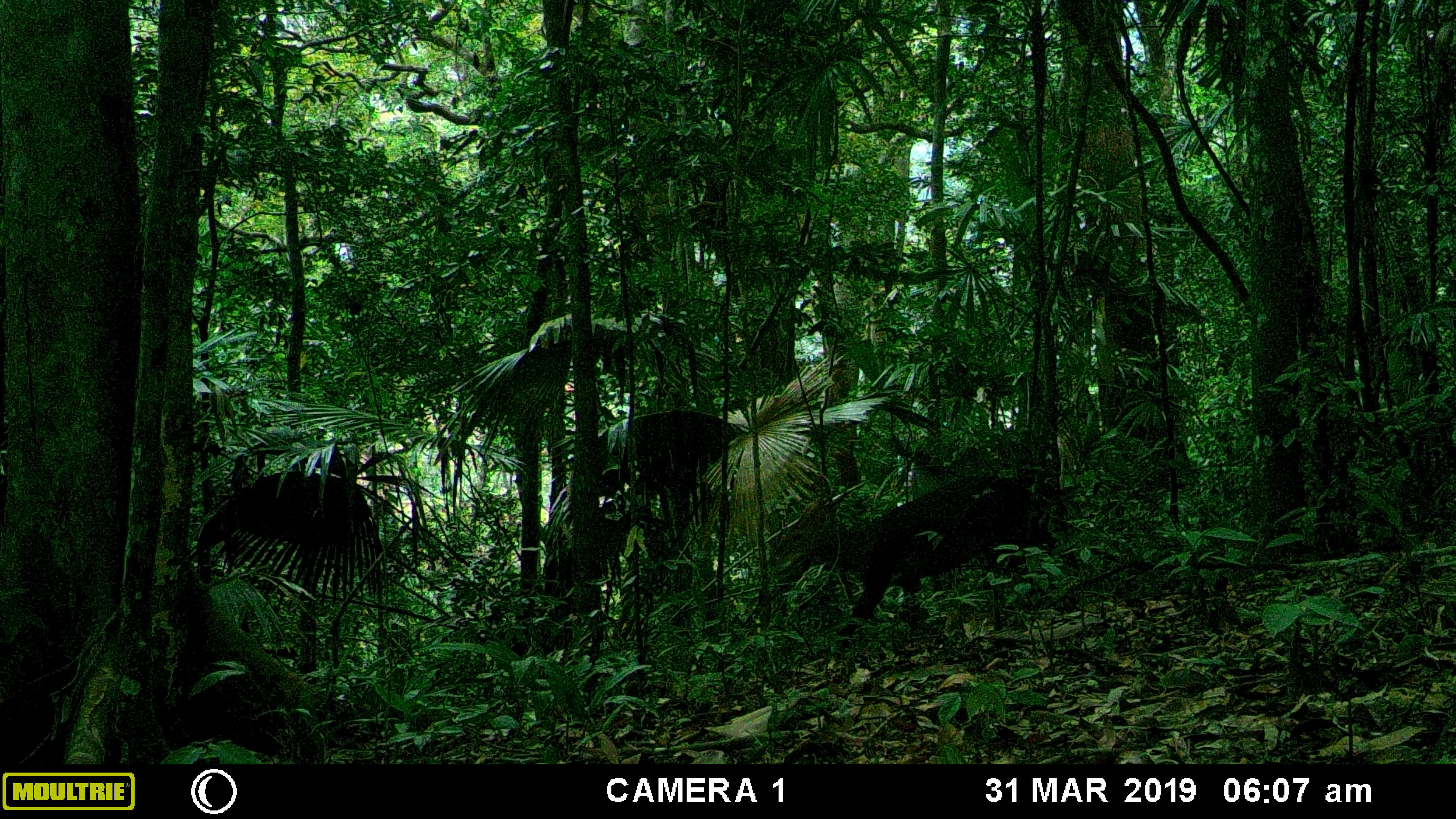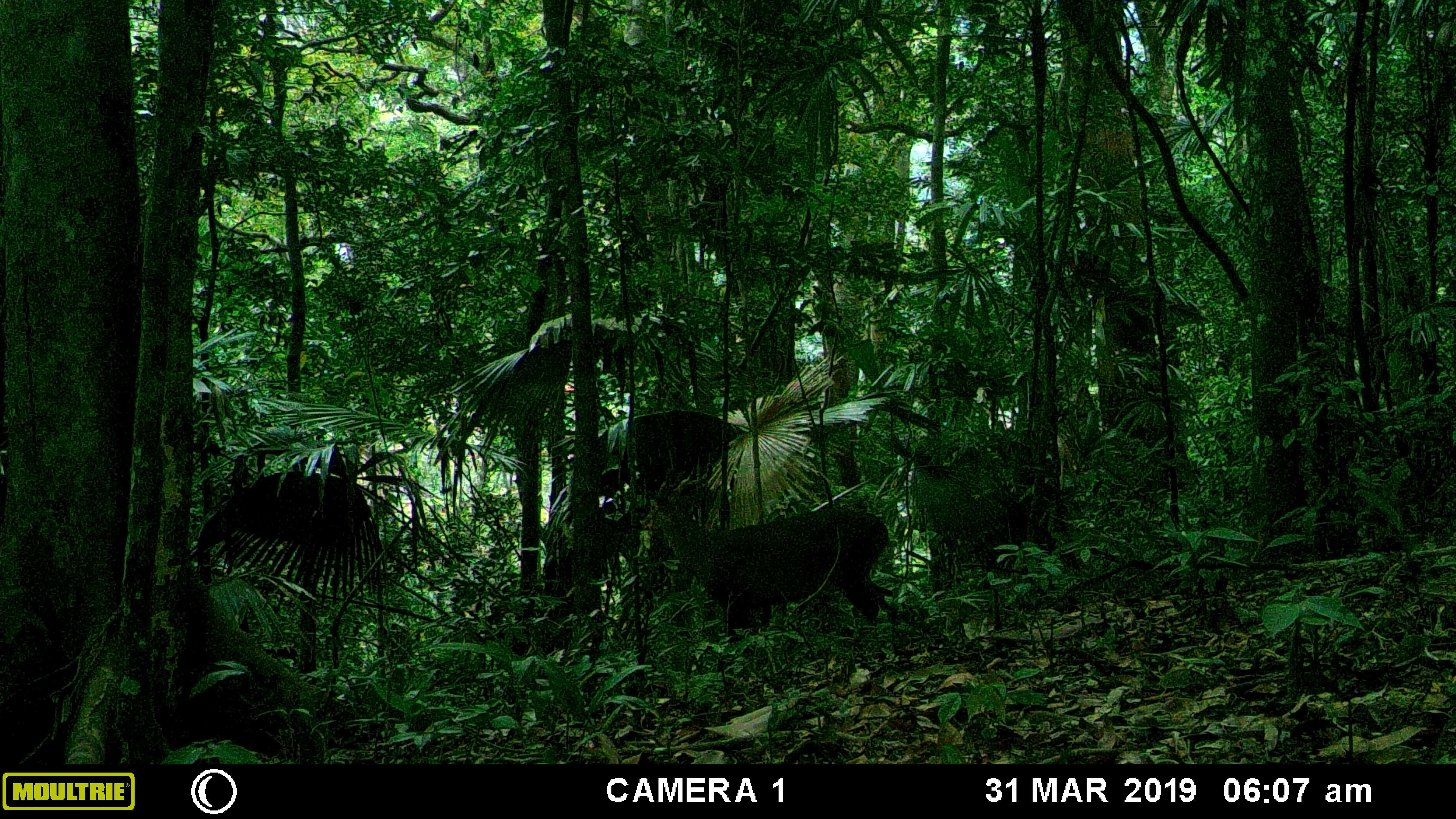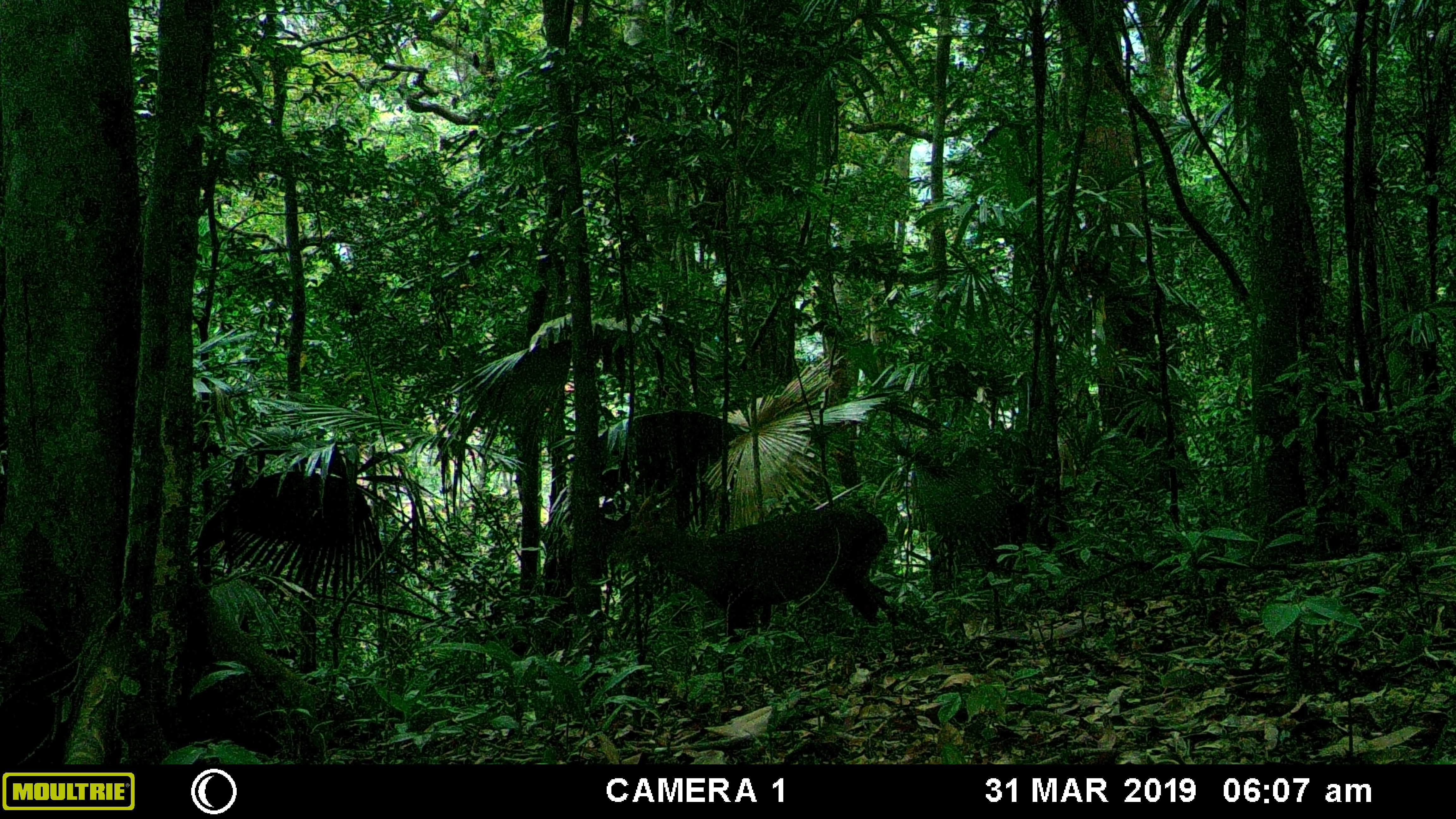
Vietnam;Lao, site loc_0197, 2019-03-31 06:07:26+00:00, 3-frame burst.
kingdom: Animalia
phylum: Chordata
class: Mammalia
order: Artiodactyla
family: Cervidae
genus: Muntiacus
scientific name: Muntiacus vuquangensis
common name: large-antlered muntjac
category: large antlered muntjac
Large antlered muntjac (large-antlered muntjac) (Muntiacus vuquangensis). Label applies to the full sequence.